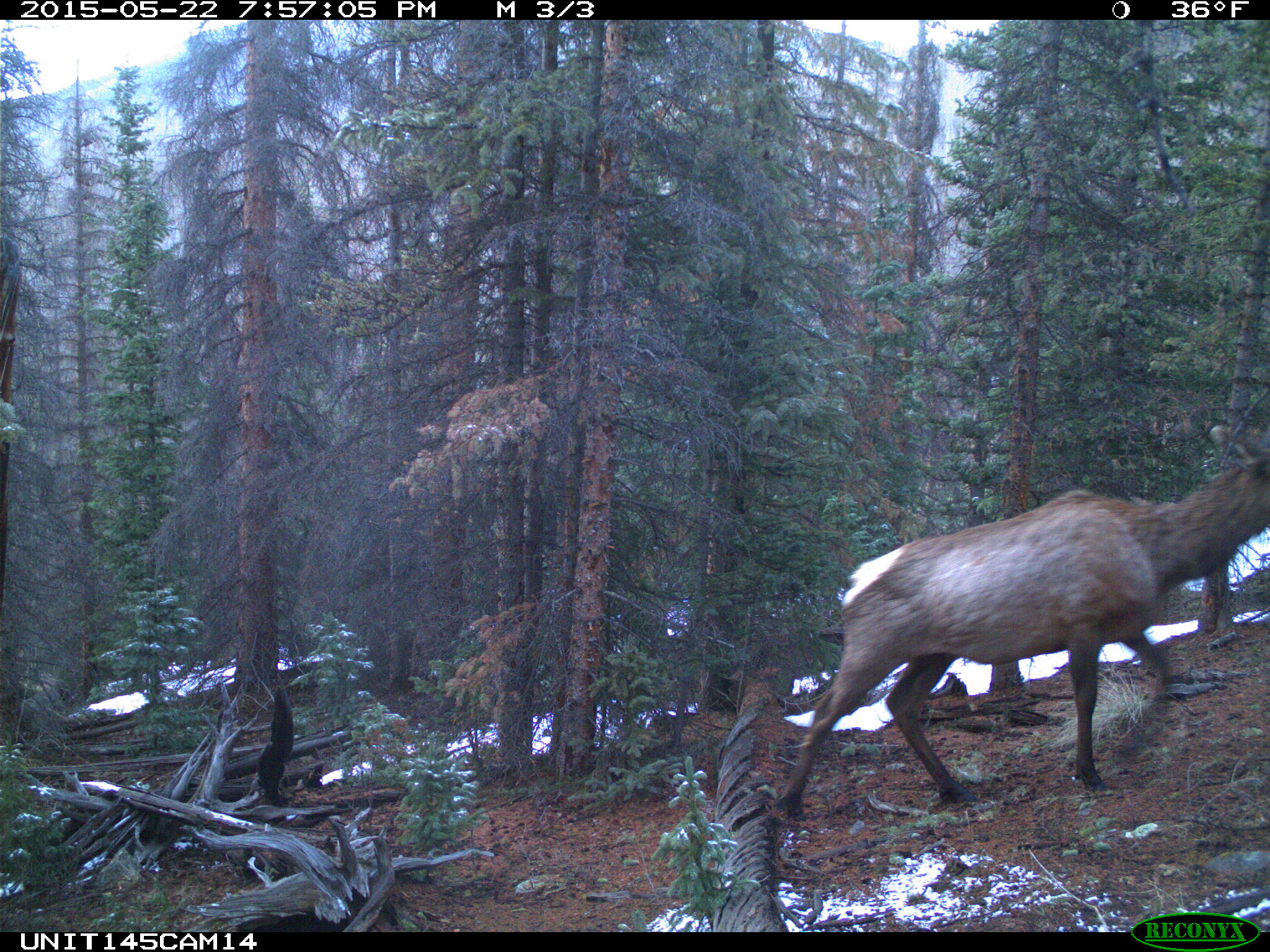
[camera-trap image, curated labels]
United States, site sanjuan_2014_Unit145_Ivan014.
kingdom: Animalia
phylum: Chordata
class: Mammalia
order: Artiodactyla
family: Cervidae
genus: Cervus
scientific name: Cervus elaphus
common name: red deer